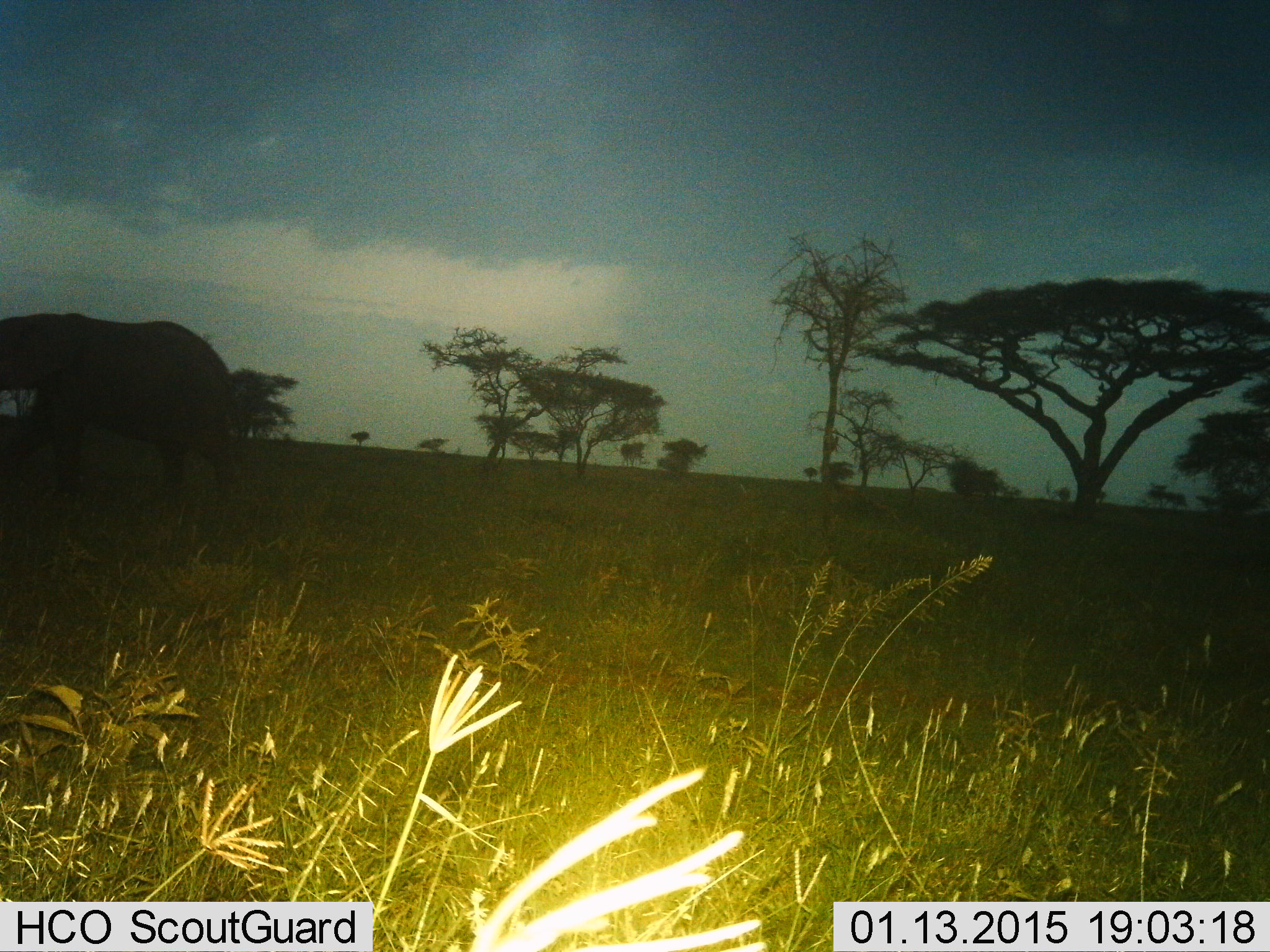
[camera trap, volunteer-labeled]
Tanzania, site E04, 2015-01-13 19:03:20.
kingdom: Animalia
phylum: Chordata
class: Mammalia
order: Proboscidea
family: Elephantidae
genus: Loxodonta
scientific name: Loxodonta africana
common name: african bush elephant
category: elephant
Elephant (african bush elephant) (Loxodonta africana), count 1. Behavior (volunteer vote fractions): standing 10%, resting 0%, moving 90%, interacting 0%. Young present (vote fraction): 0%. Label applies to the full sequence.